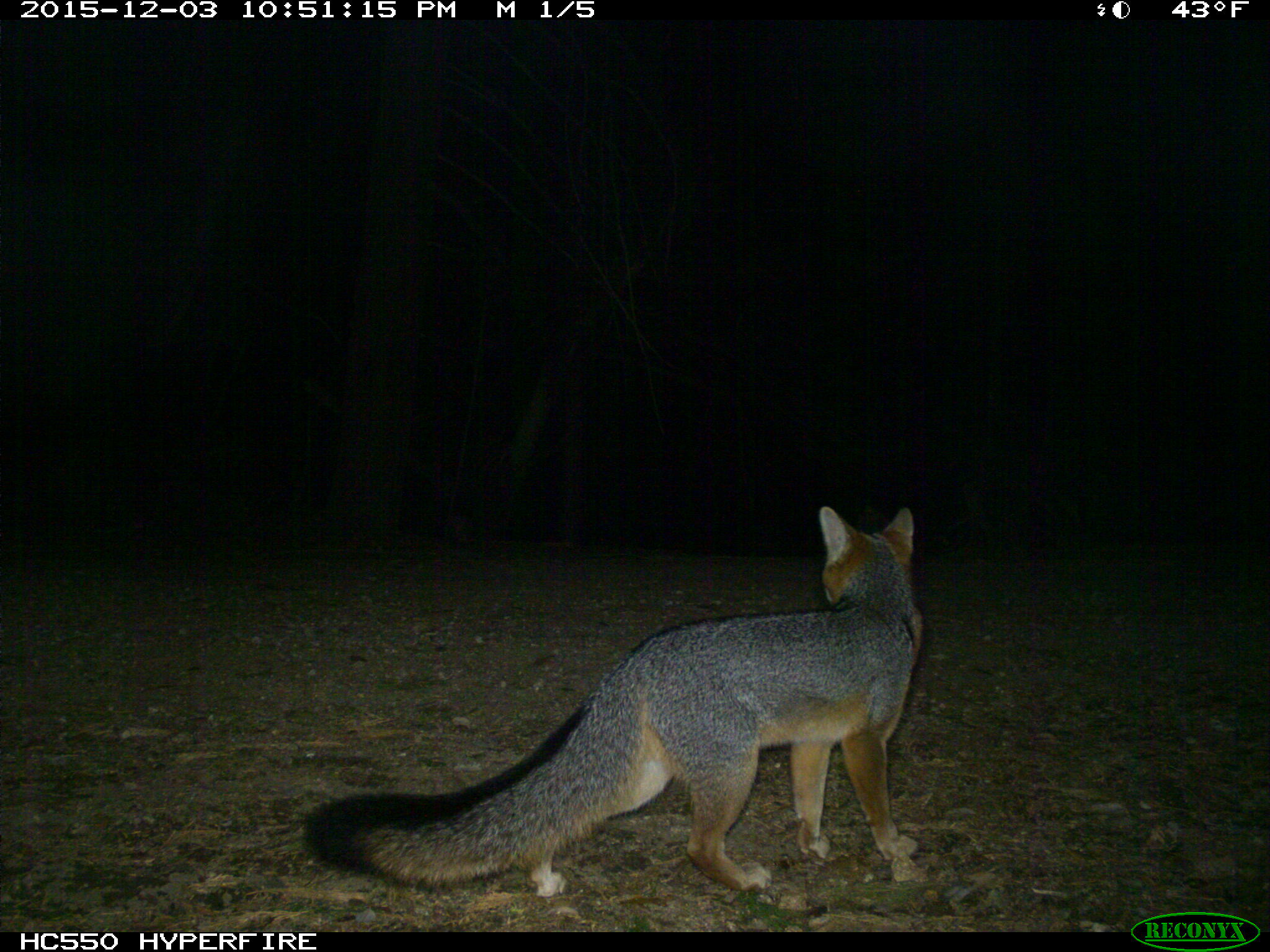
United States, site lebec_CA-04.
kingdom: Animalia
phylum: Chordata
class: Mammalia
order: Carnivora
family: Canidae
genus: Urocyon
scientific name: Urocyon cinereoargenteus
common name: gray fox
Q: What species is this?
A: Urocyon cinereoargenteus (gray fox).